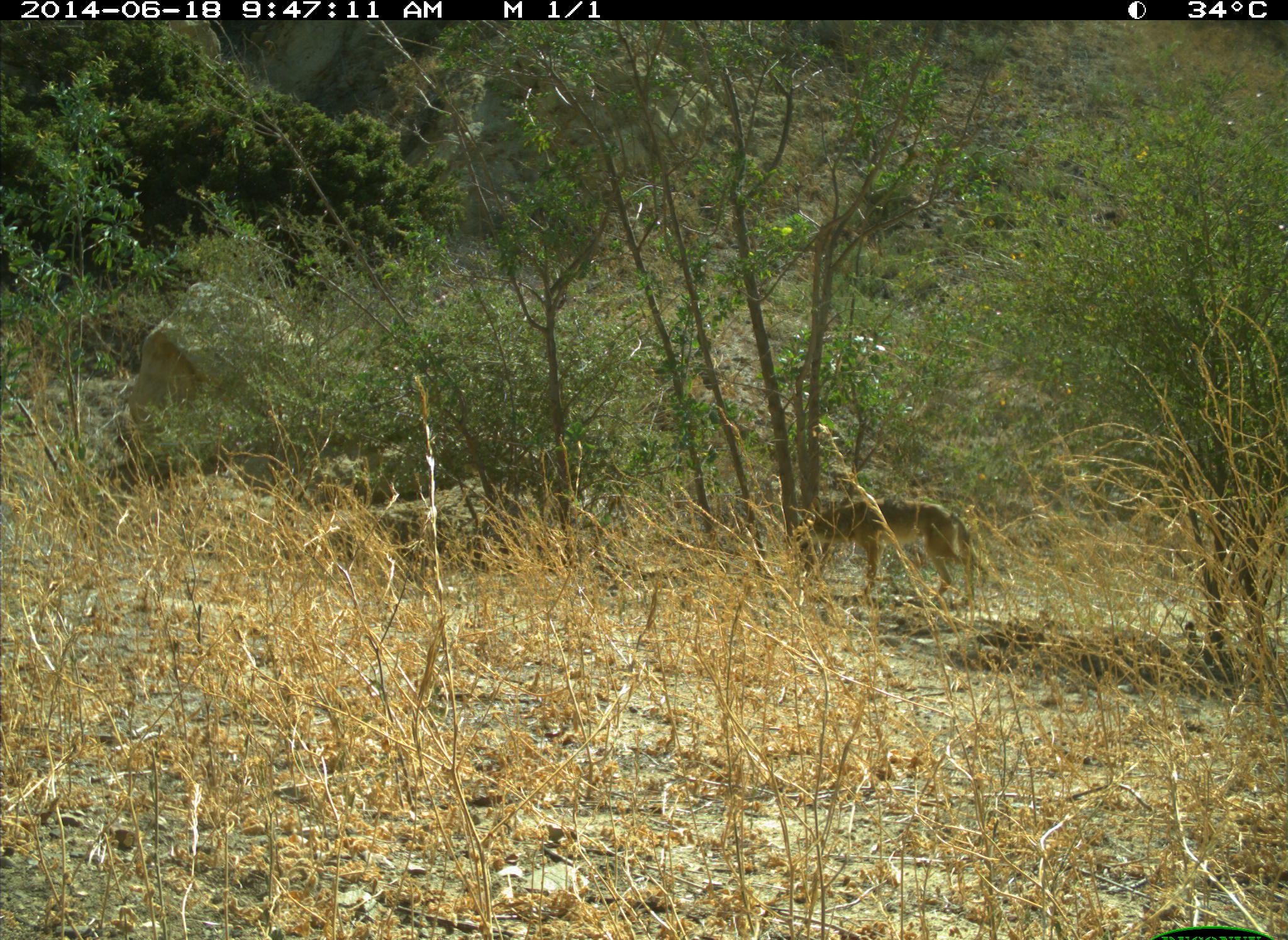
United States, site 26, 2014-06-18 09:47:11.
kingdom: Animalia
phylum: Chordata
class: Mammalia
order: Carnivora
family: Canidae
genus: Canis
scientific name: Canis latrans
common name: coyote